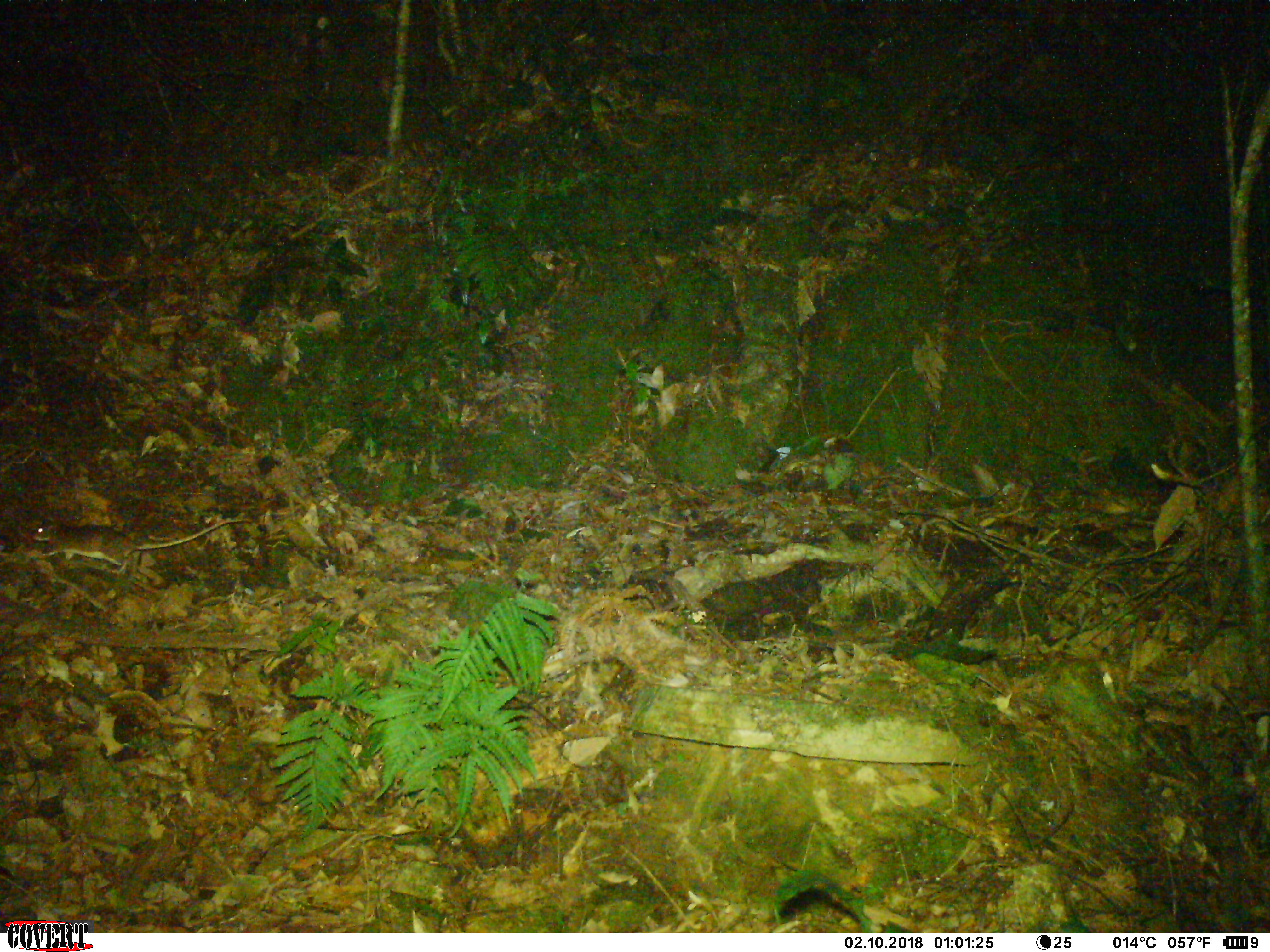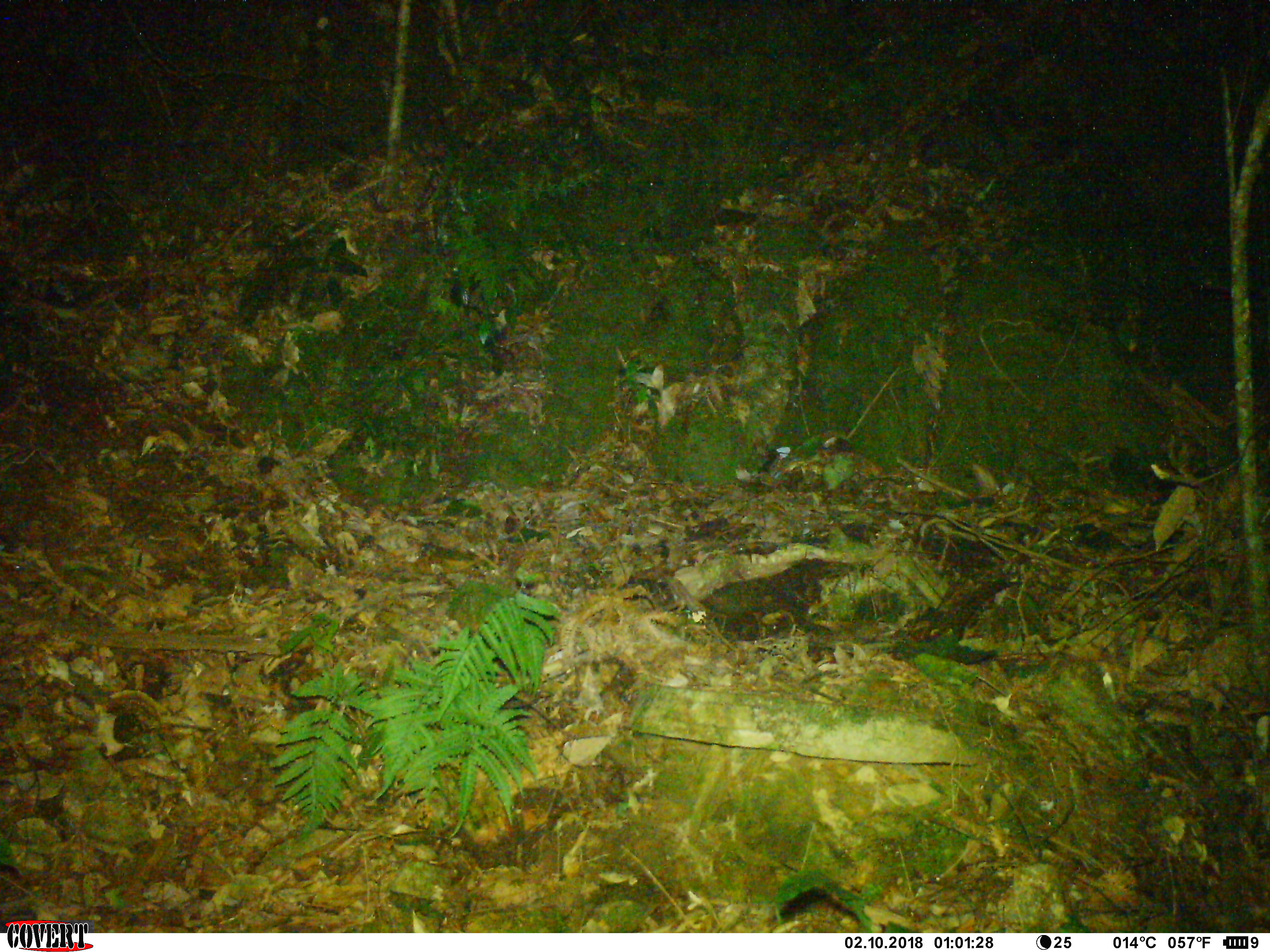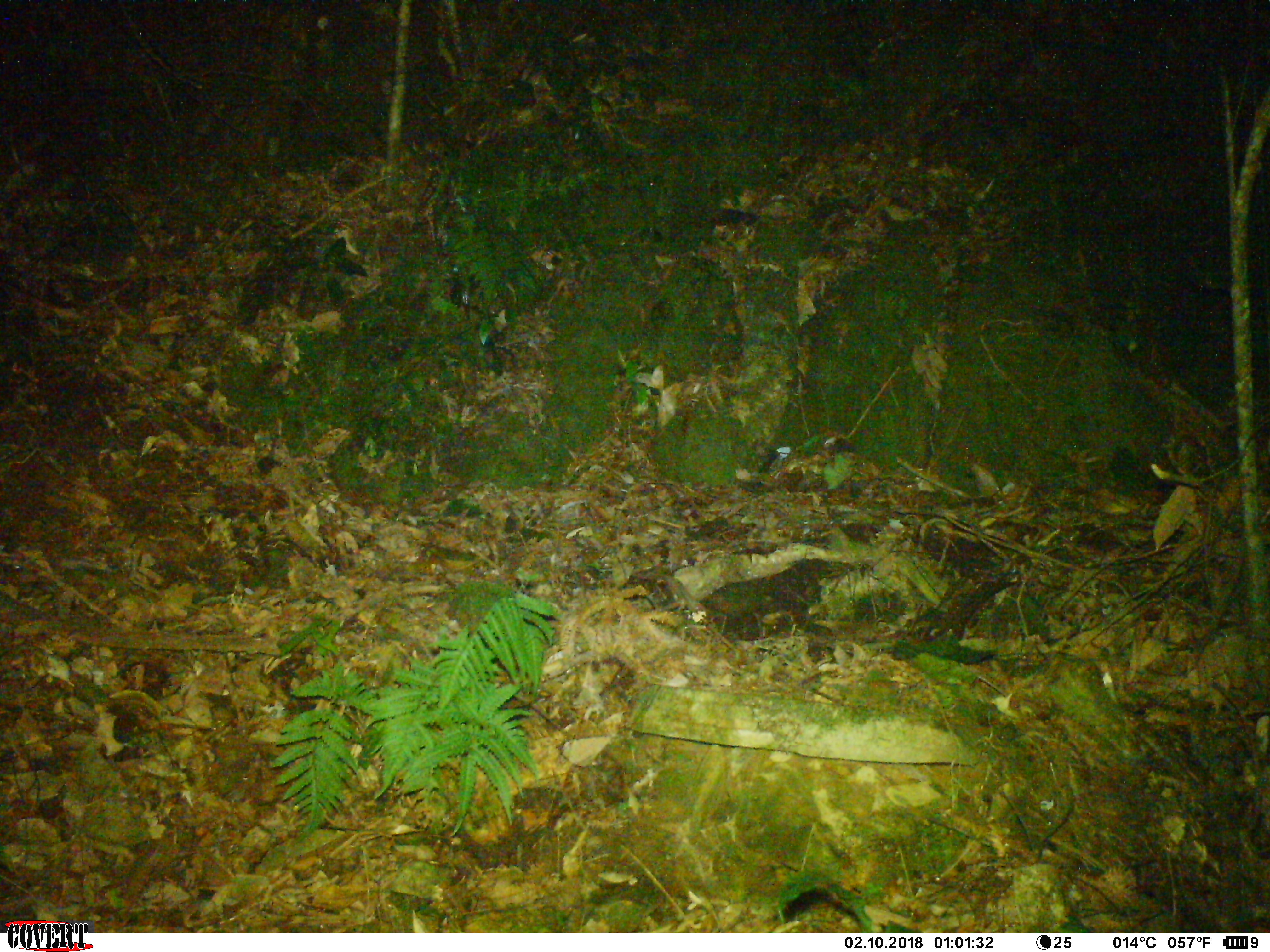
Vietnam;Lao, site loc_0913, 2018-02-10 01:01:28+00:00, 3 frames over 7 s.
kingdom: Animalia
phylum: Chordata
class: Mammalia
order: Rodentia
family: Muridae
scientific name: Muridae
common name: old-world mice and rats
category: unidentified murid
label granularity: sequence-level